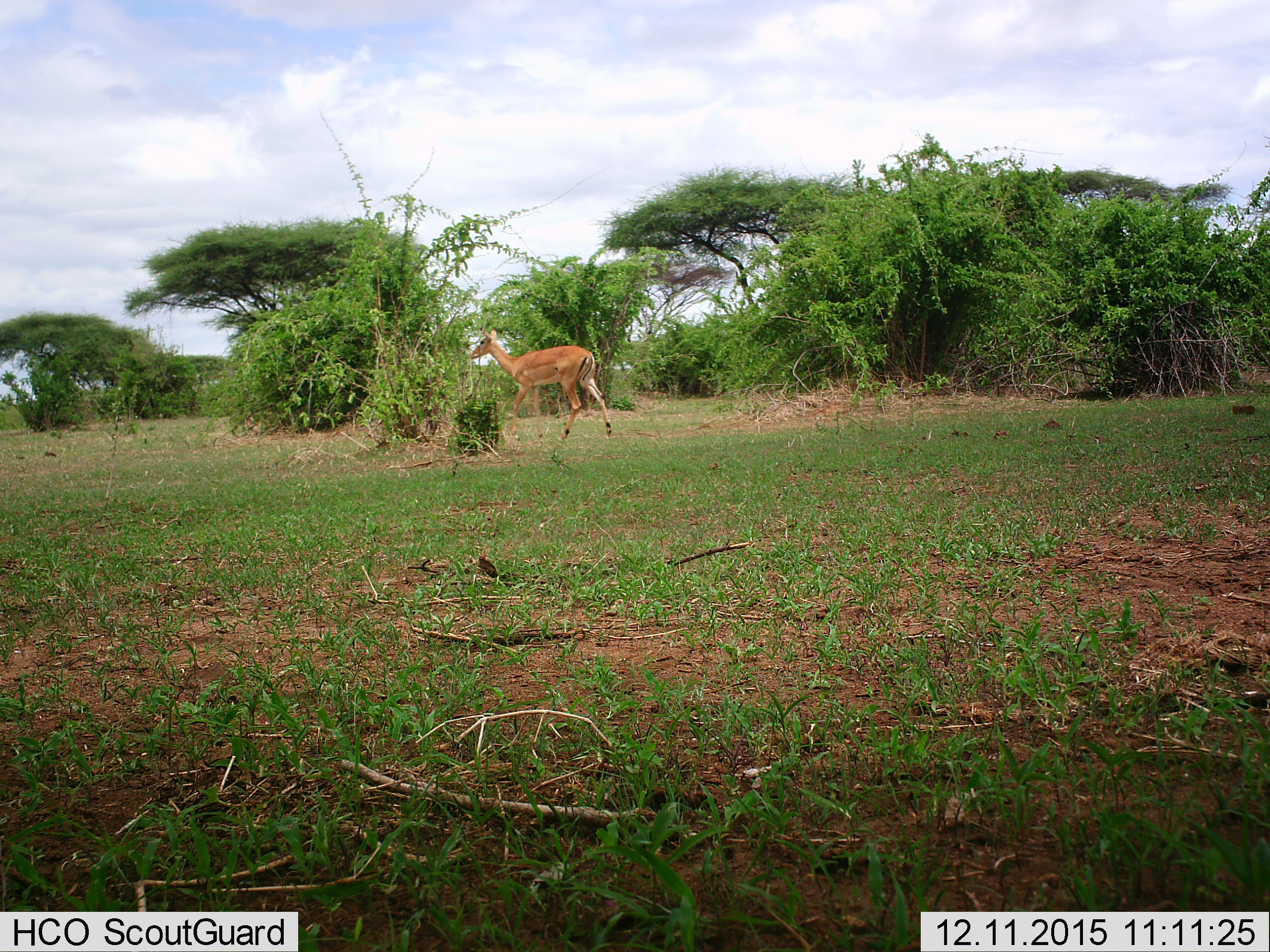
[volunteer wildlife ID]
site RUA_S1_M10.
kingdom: Animalia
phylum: Chordata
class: Mammalia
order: Artiodactyla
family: Bovidae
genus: Aepyceros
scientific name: Aepyceros melampus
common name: impala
Impala (Aepyceros melampus), count 1. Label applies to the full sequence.